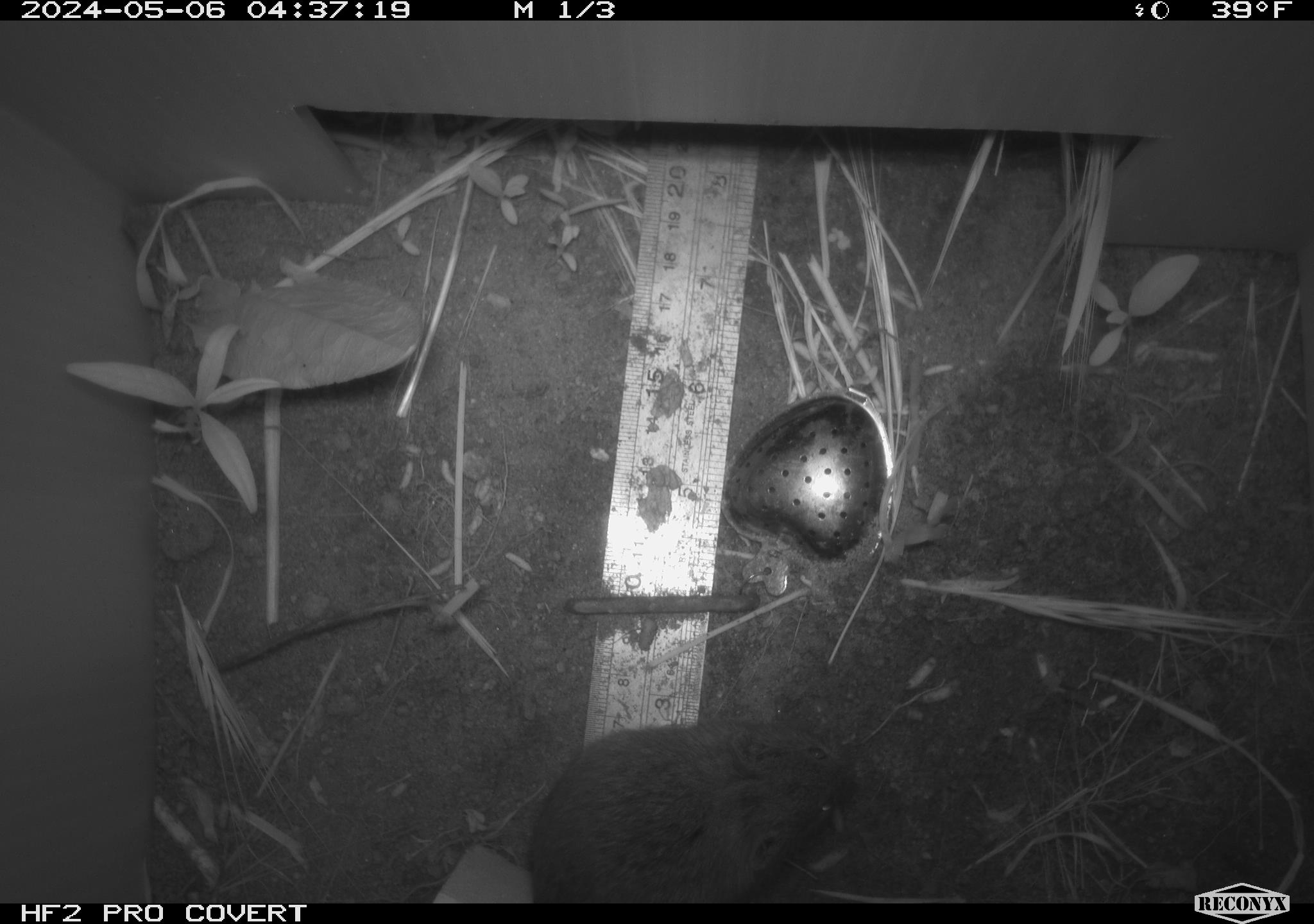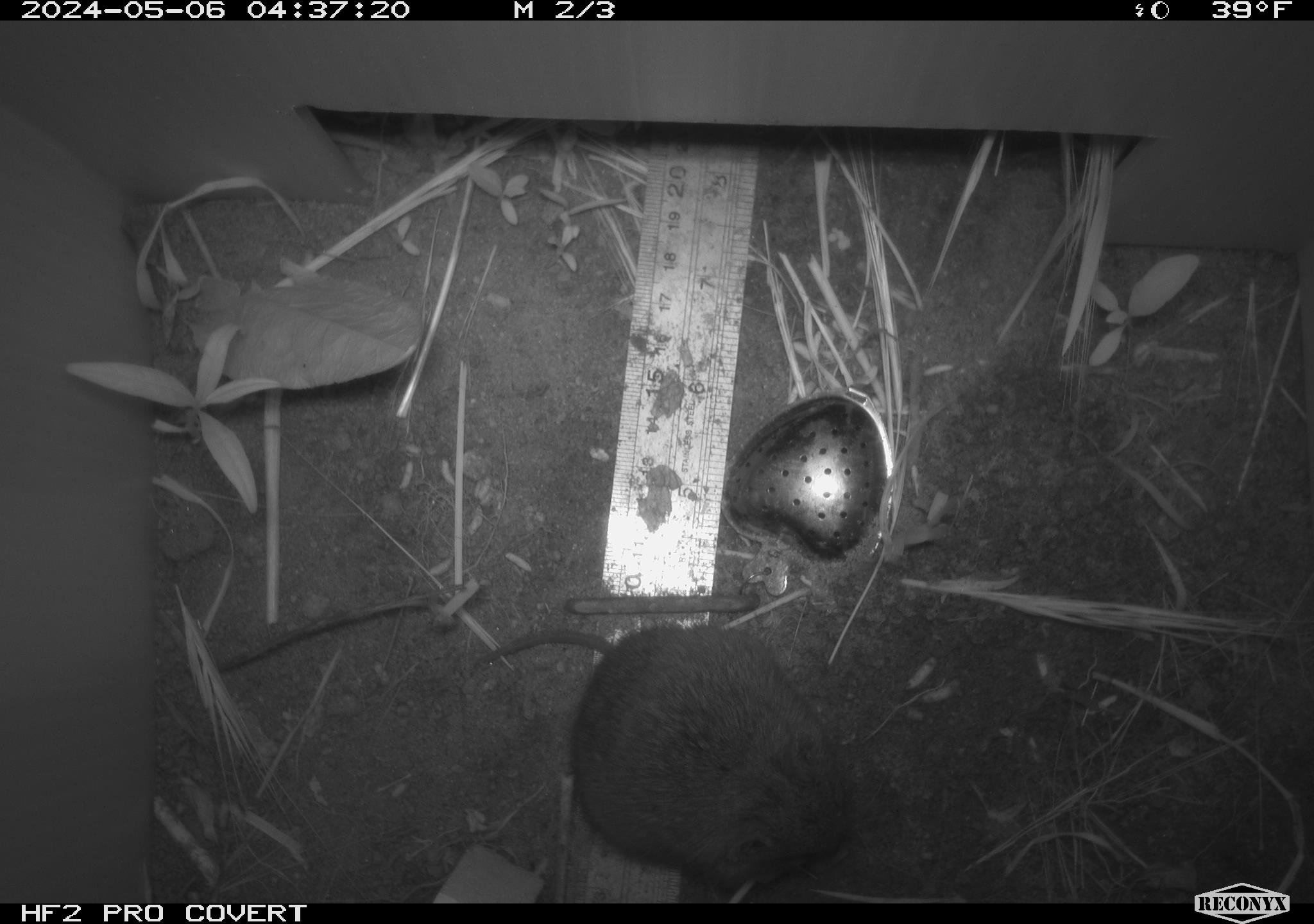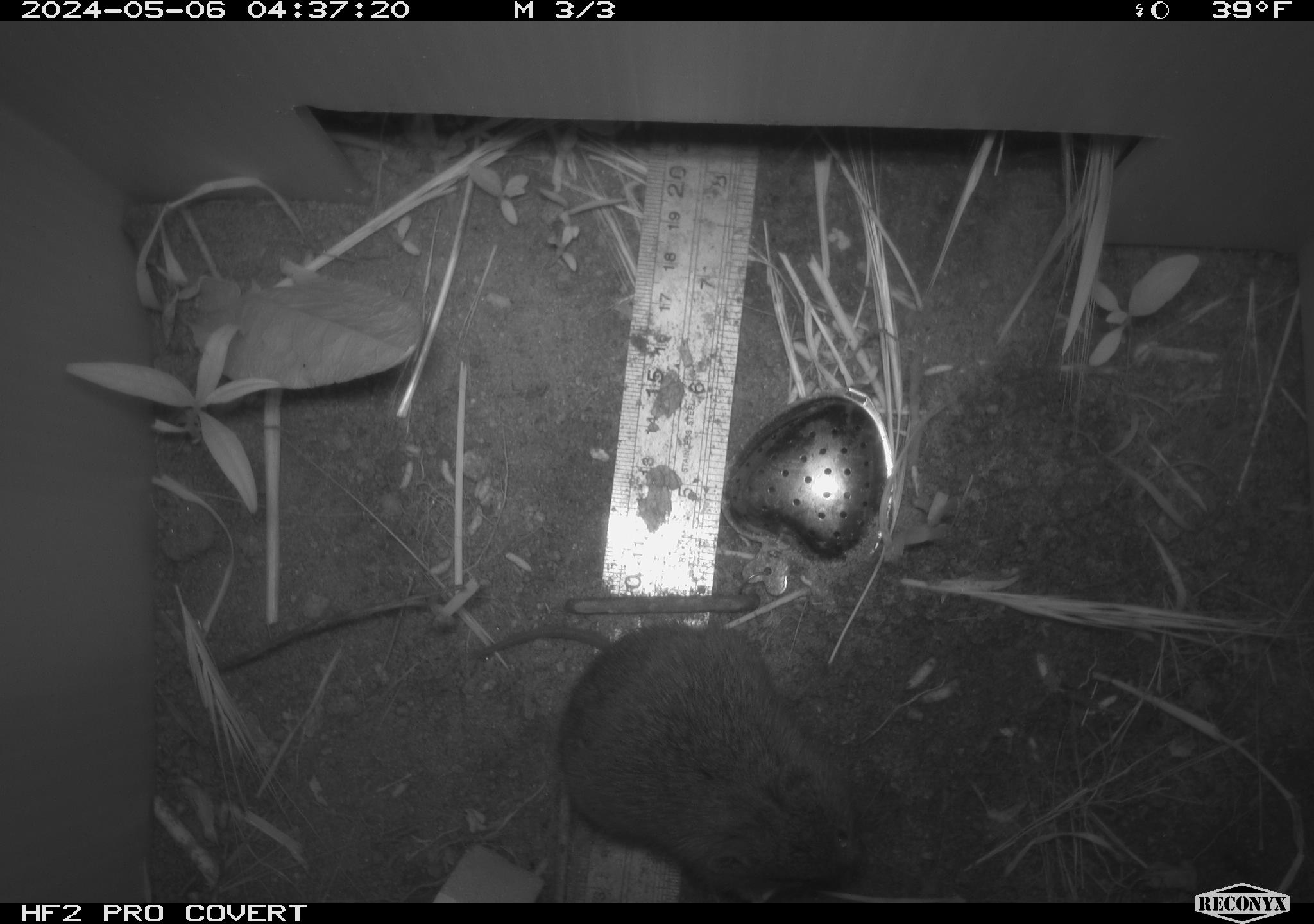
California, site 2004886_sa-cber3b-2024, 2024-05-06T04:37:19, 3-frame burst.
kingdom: Animalia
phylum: Chordata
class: Mammalia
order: Rodentia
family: Cricetidae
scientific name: Arvicolinae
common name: voles, lemmings, and muskrats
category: arvicolinae subfamily